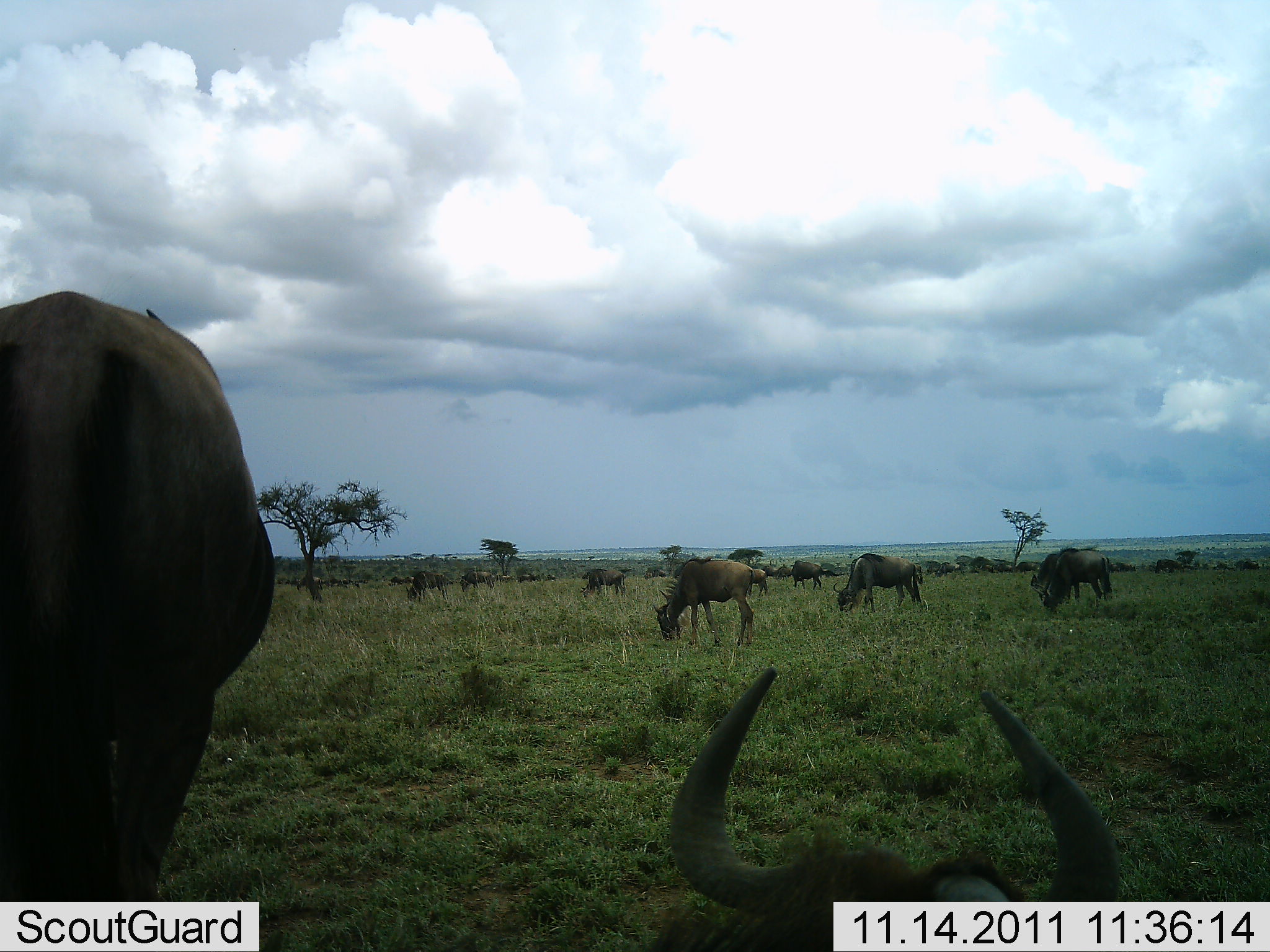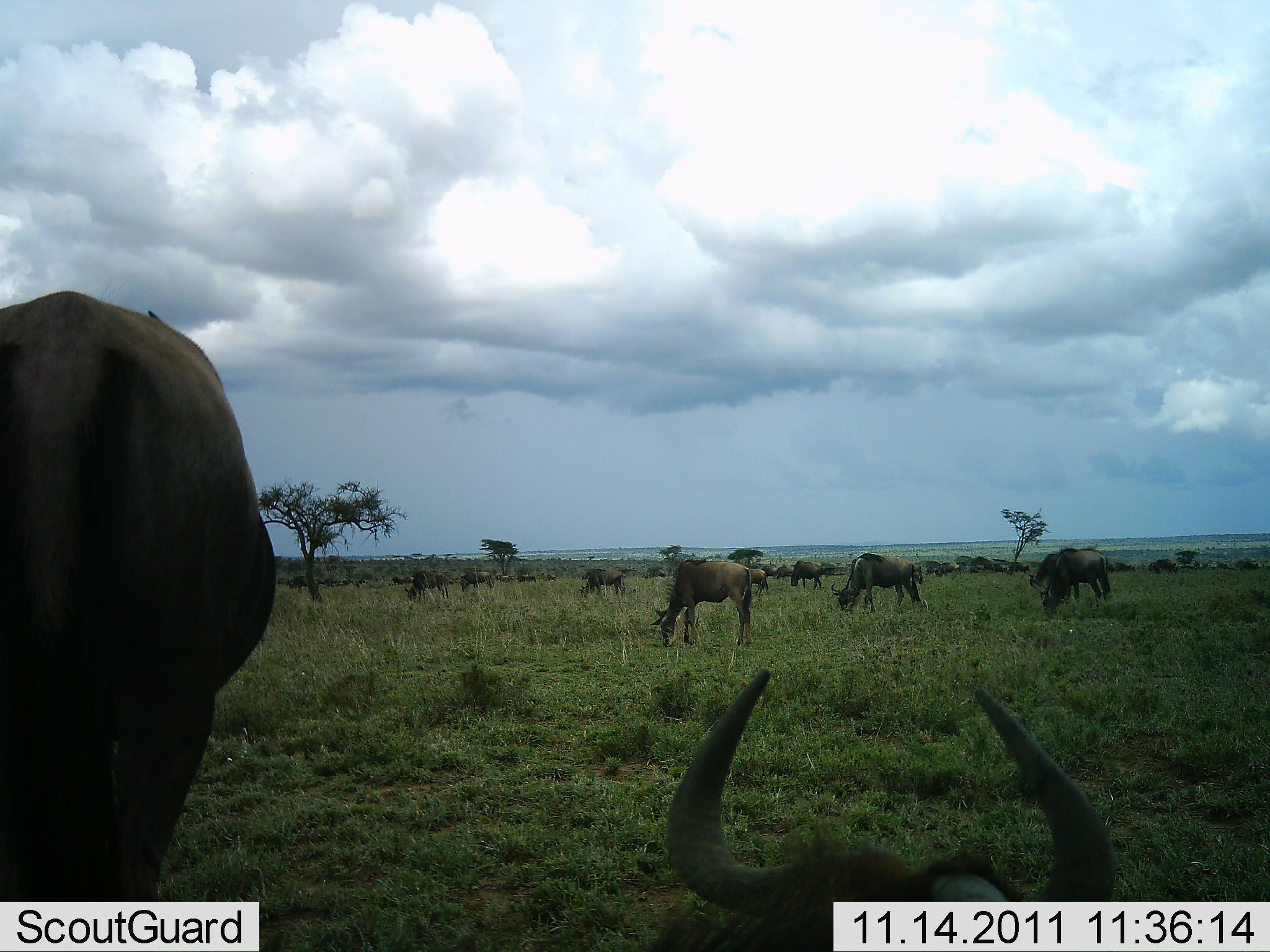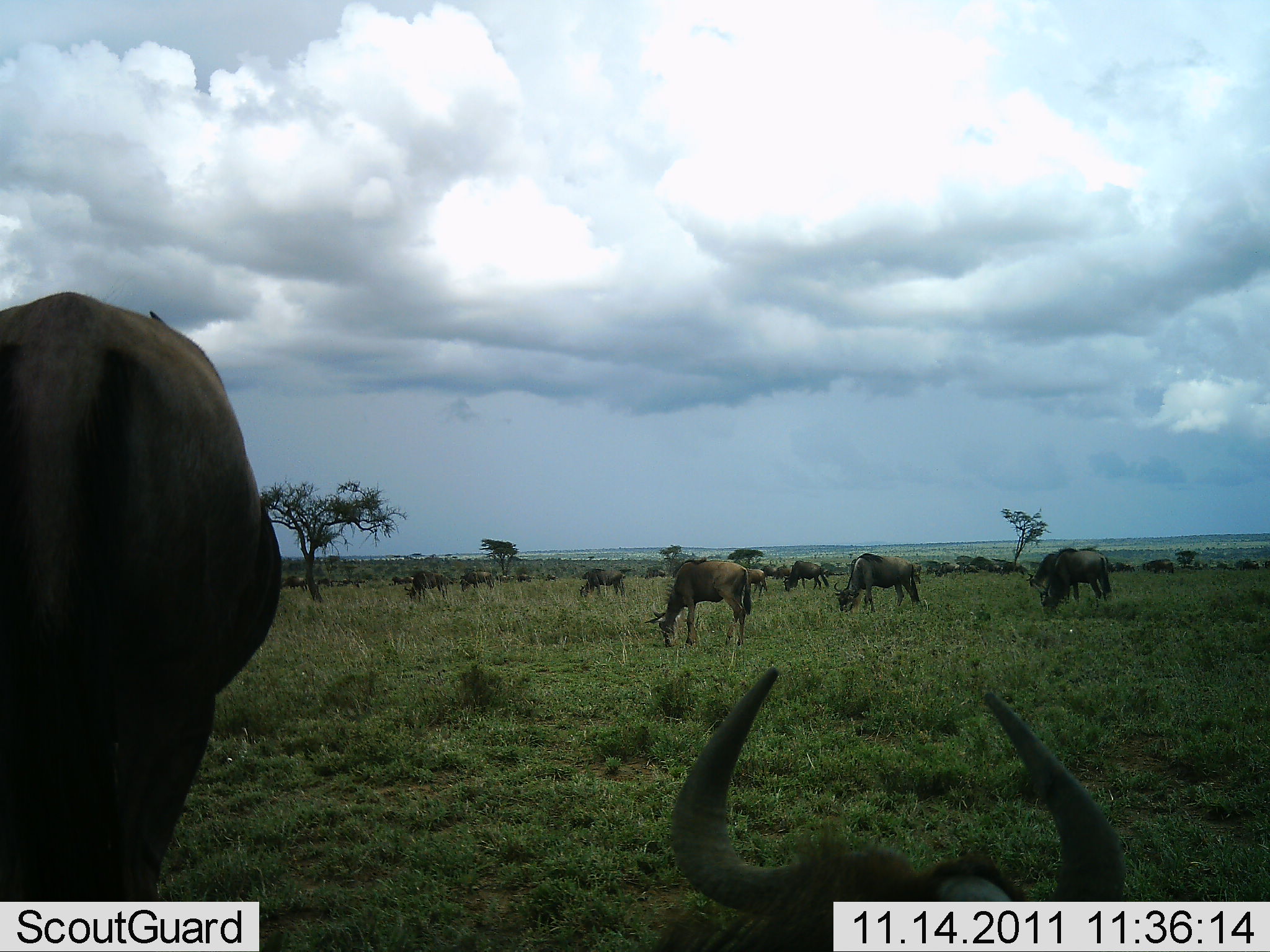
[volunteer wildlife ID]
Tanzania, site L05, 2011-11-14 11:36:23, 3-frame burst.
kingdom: Animalia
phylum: Chordata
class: Mammalia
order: Artiodactyla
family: Bovidae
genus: Connochaetes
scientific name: Connochaetes taurinus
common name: blue wildebeest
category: wildebeest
Wildebeest (blue wildebeest) (Connochaetes taurinus), count 11-50. Behavior (volunteer vote fractions): standing 55%, resting 36%, moving 9%, interacting 0%. Young present (vote fraction): 9%. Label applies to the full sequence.